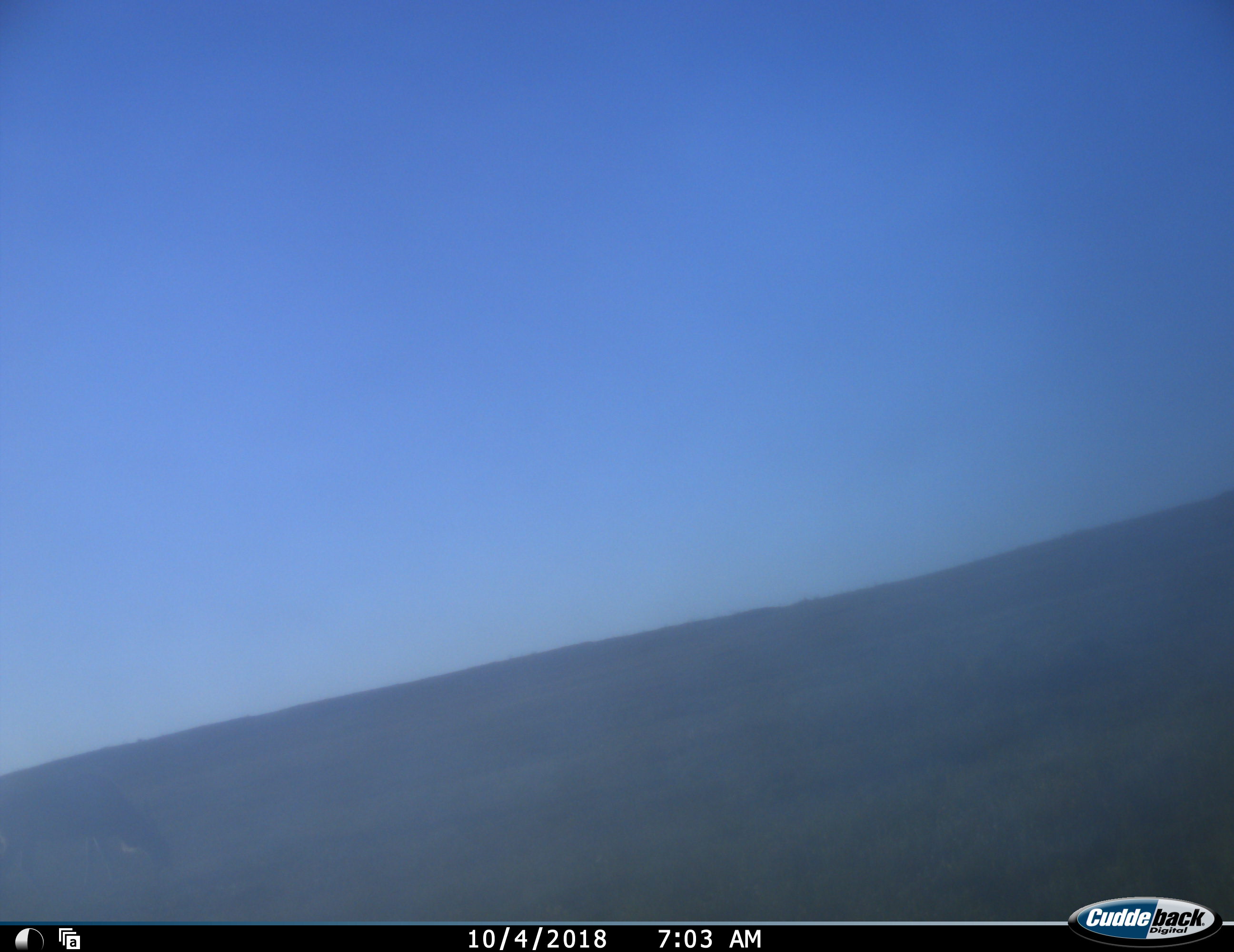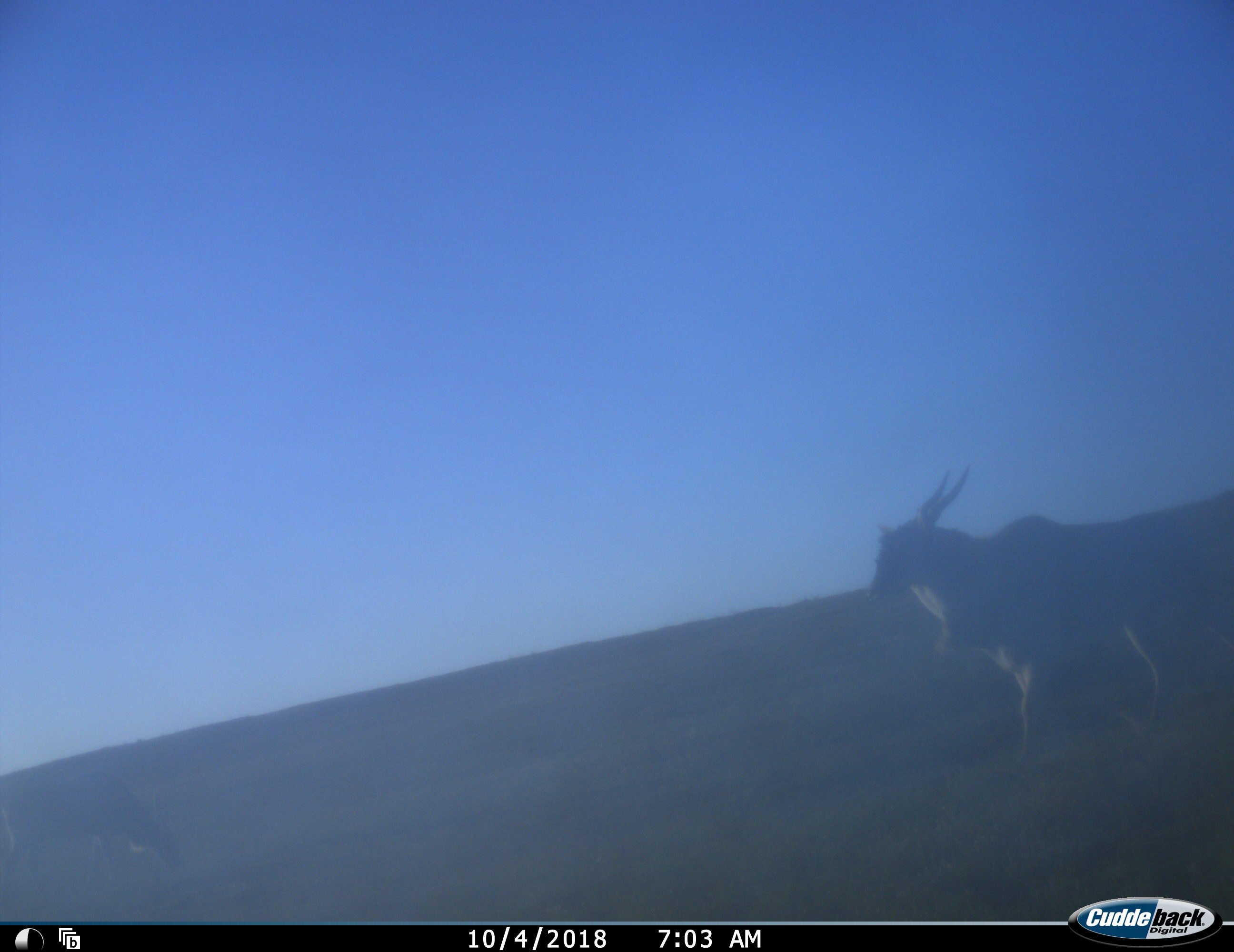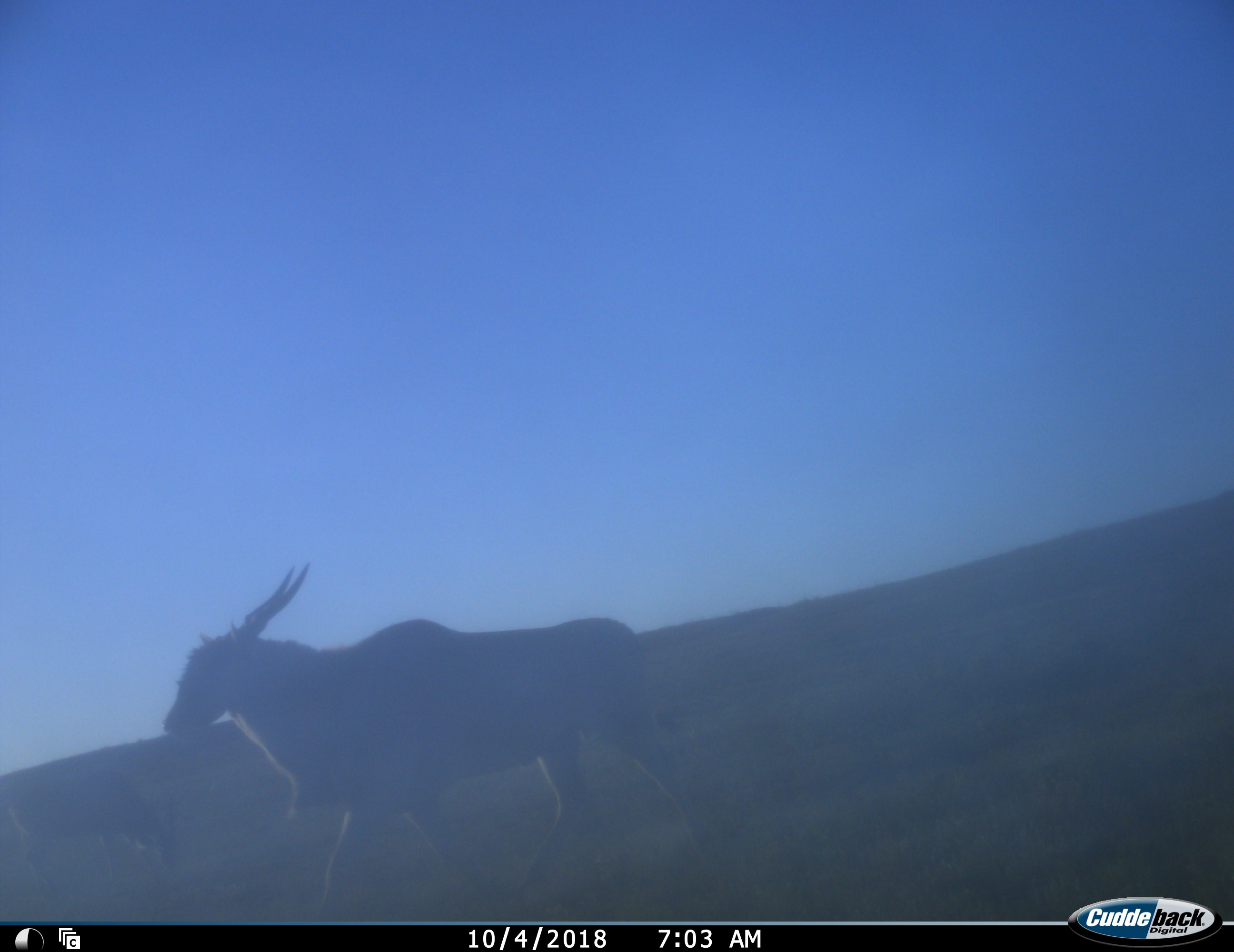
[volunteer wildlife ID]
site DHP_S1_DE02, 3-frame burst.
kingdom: Animalia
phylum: Chordata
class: Mammalia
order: Artiodactyla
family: Bovidae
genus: Tragelaphus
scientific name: Tragelaphus oryx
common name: eland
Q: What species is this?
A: Eland (Tragelaphus oryx).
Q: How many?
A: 2.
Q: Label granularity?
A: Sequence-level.